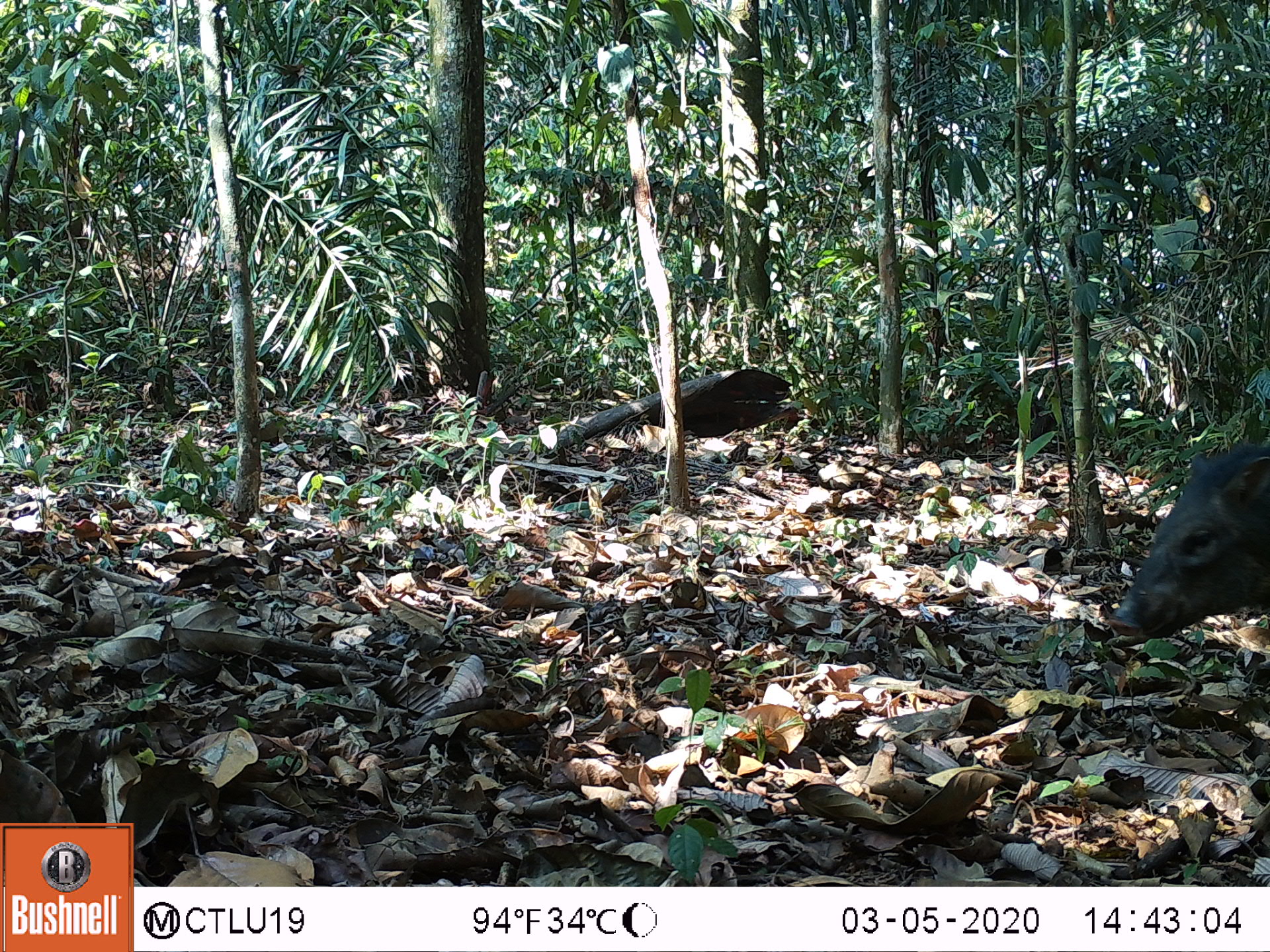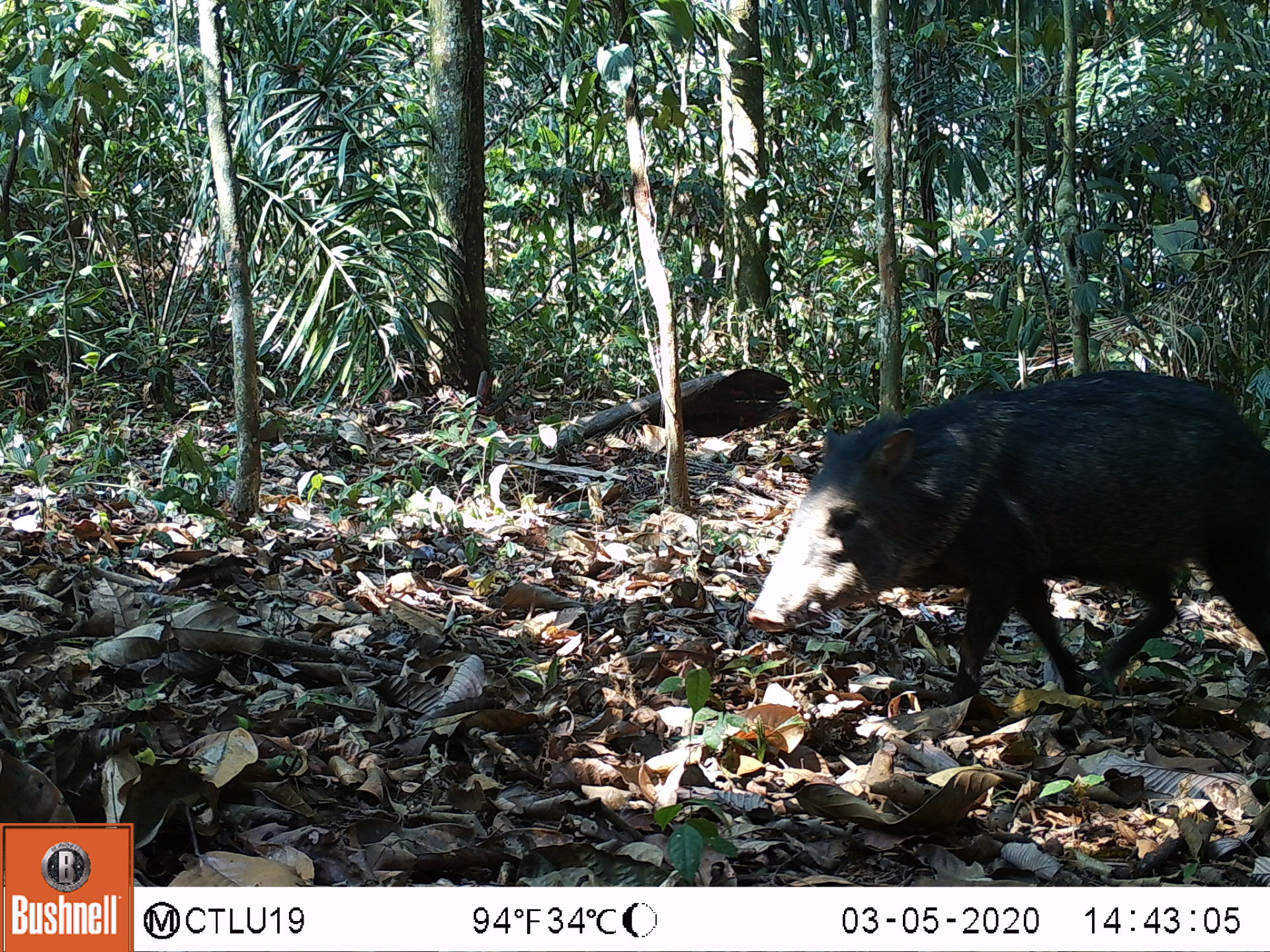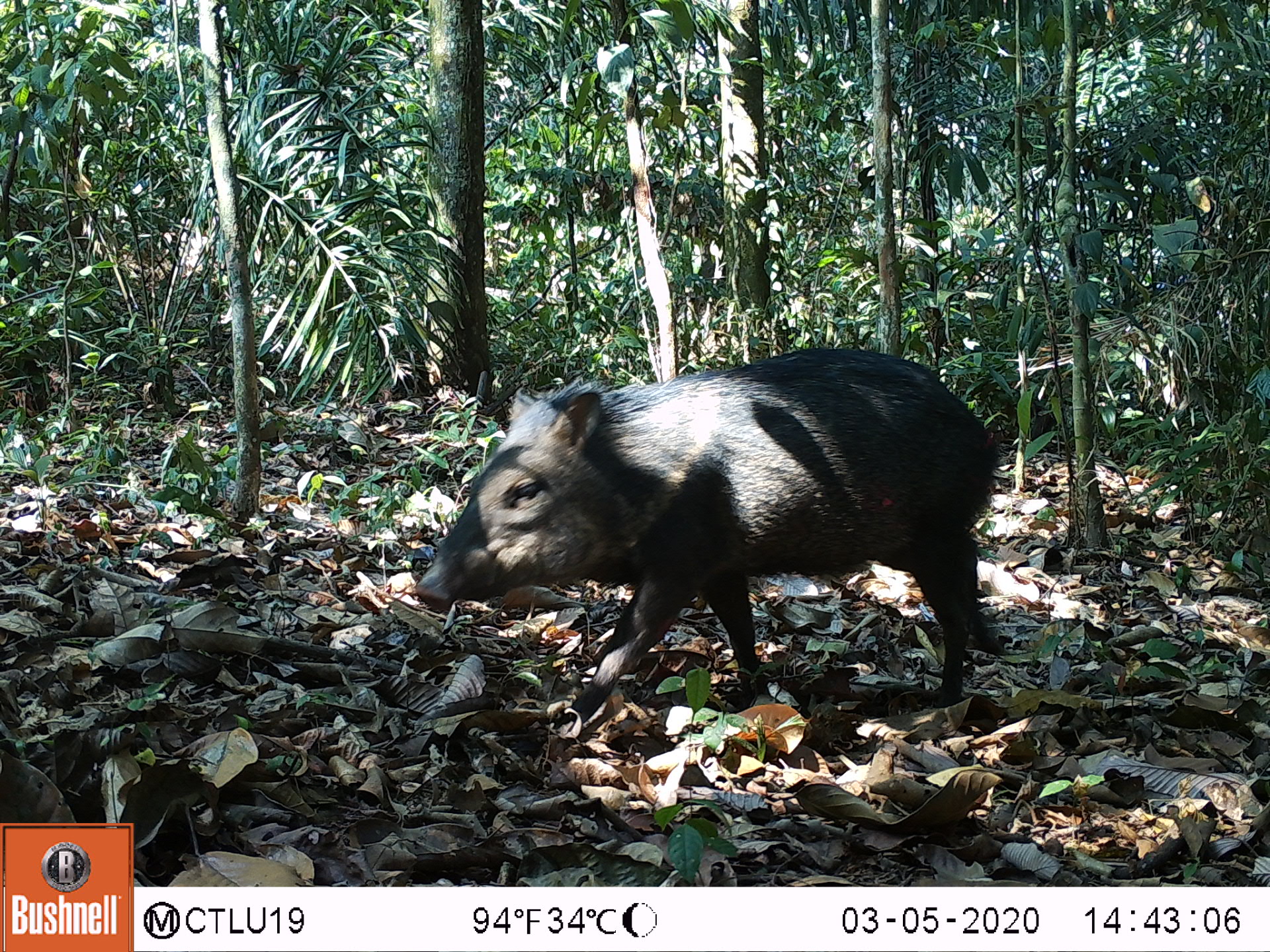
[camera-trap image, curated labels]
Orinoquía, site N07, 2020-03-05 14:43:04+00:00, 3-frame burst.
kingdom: Animalia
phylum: Chordata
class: Mammalia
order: Artiodactyla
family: Tayassuidae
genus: Pecari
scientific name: Pecari tajacu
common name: collared peccary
Collared peccary (Pecari tajacu).